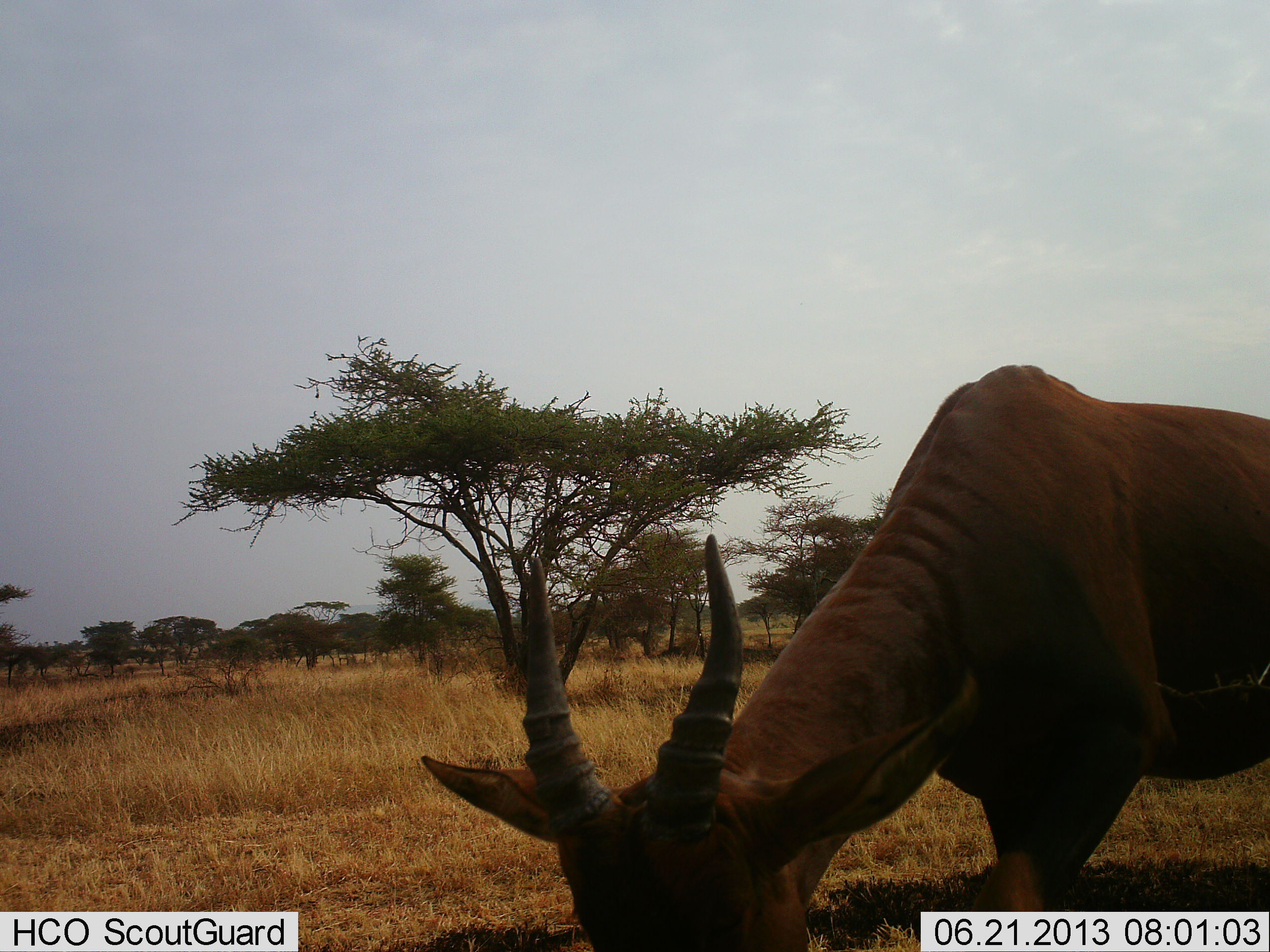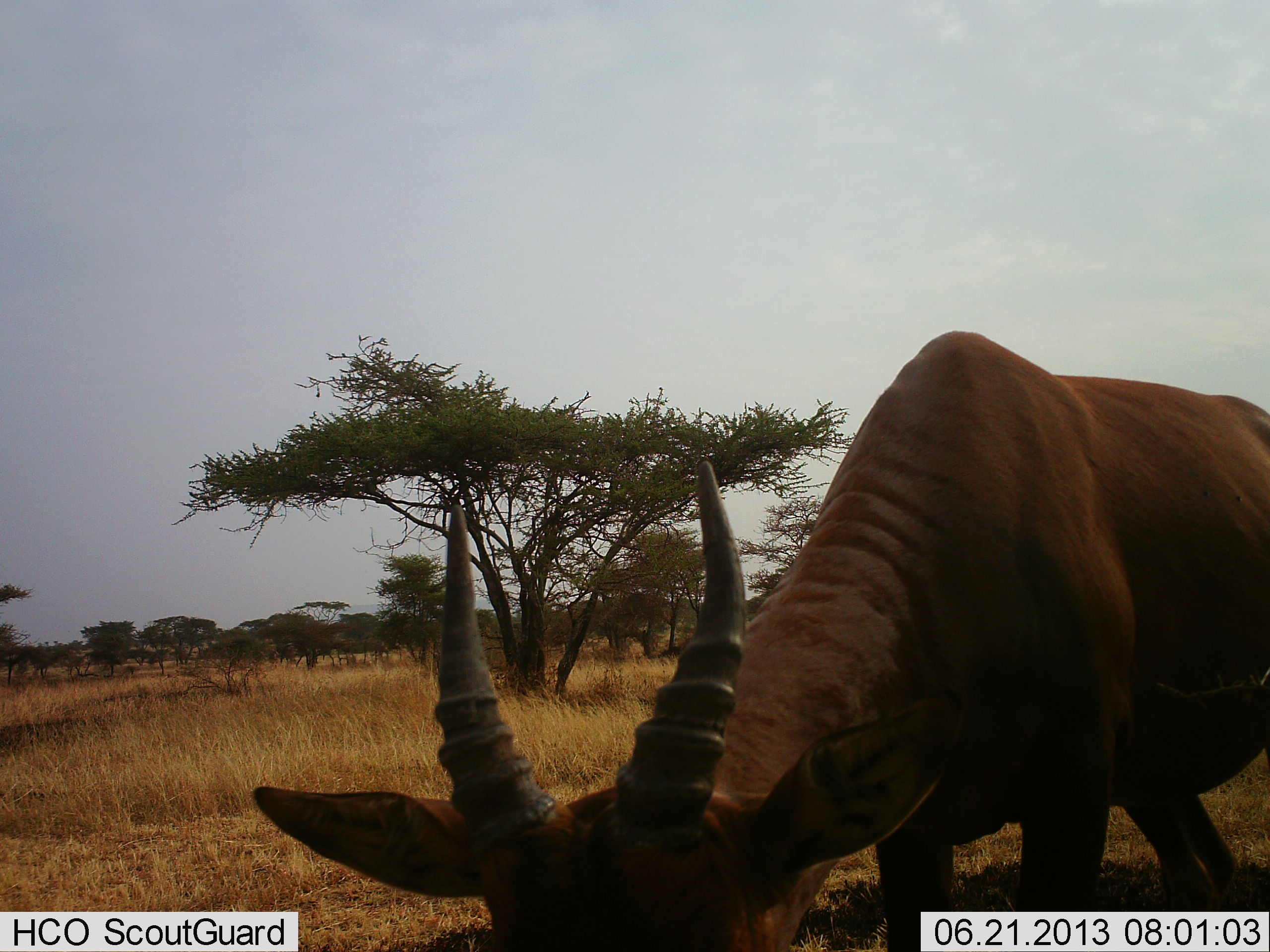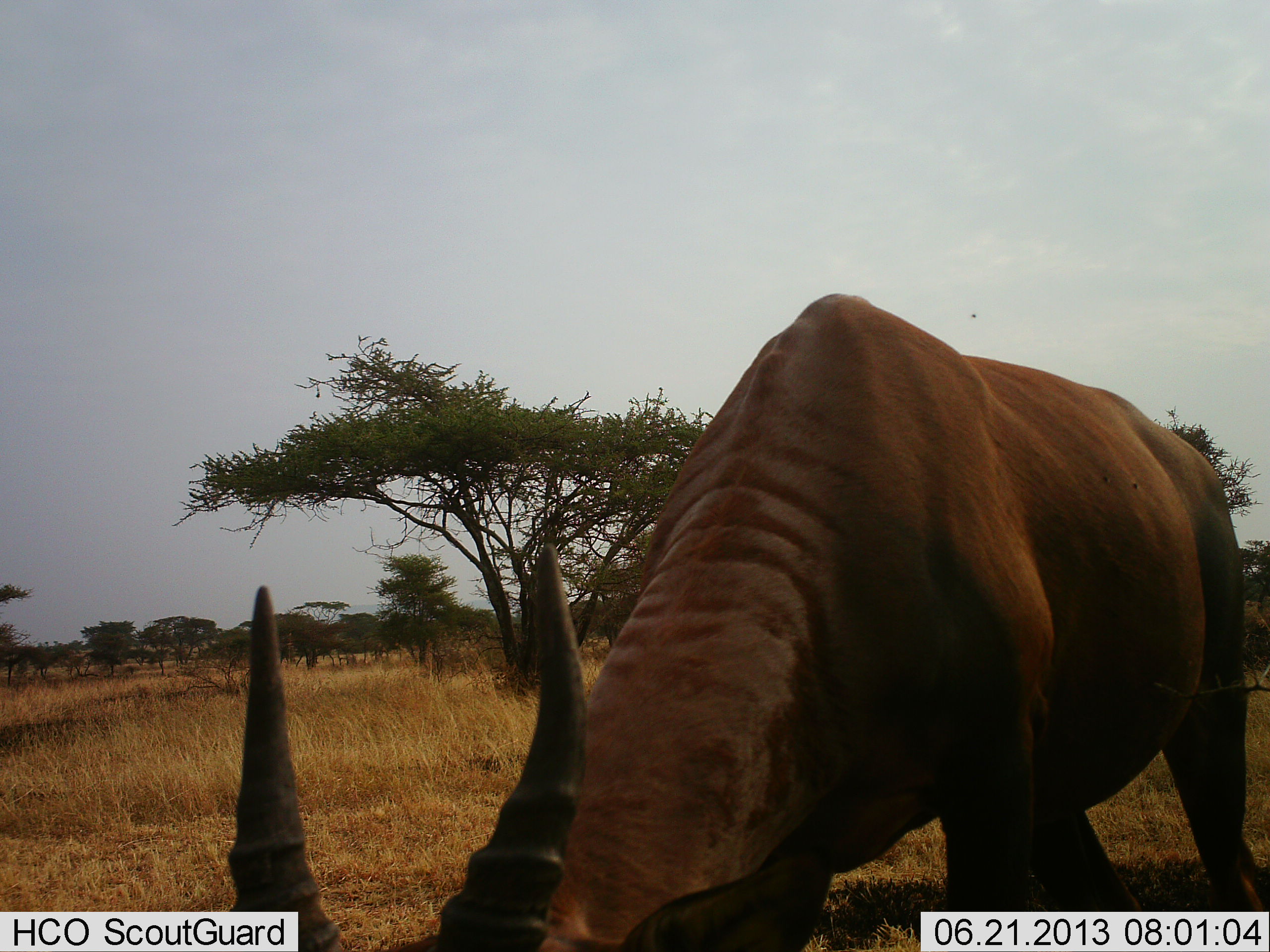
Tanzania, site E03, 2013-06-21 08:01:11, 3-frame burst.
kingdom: Animalia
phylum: Chordata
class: Mammalia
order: Artiodactyla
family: Bovidae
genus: Damaliscus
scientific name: Damaliscus lunatus jimela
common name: topi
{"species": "topi (Damaliscus lunatus jimela)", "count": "1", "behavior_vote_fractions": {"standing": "40%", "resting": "0%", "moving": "10%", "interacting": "0%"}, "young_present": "0%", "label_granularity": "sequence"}